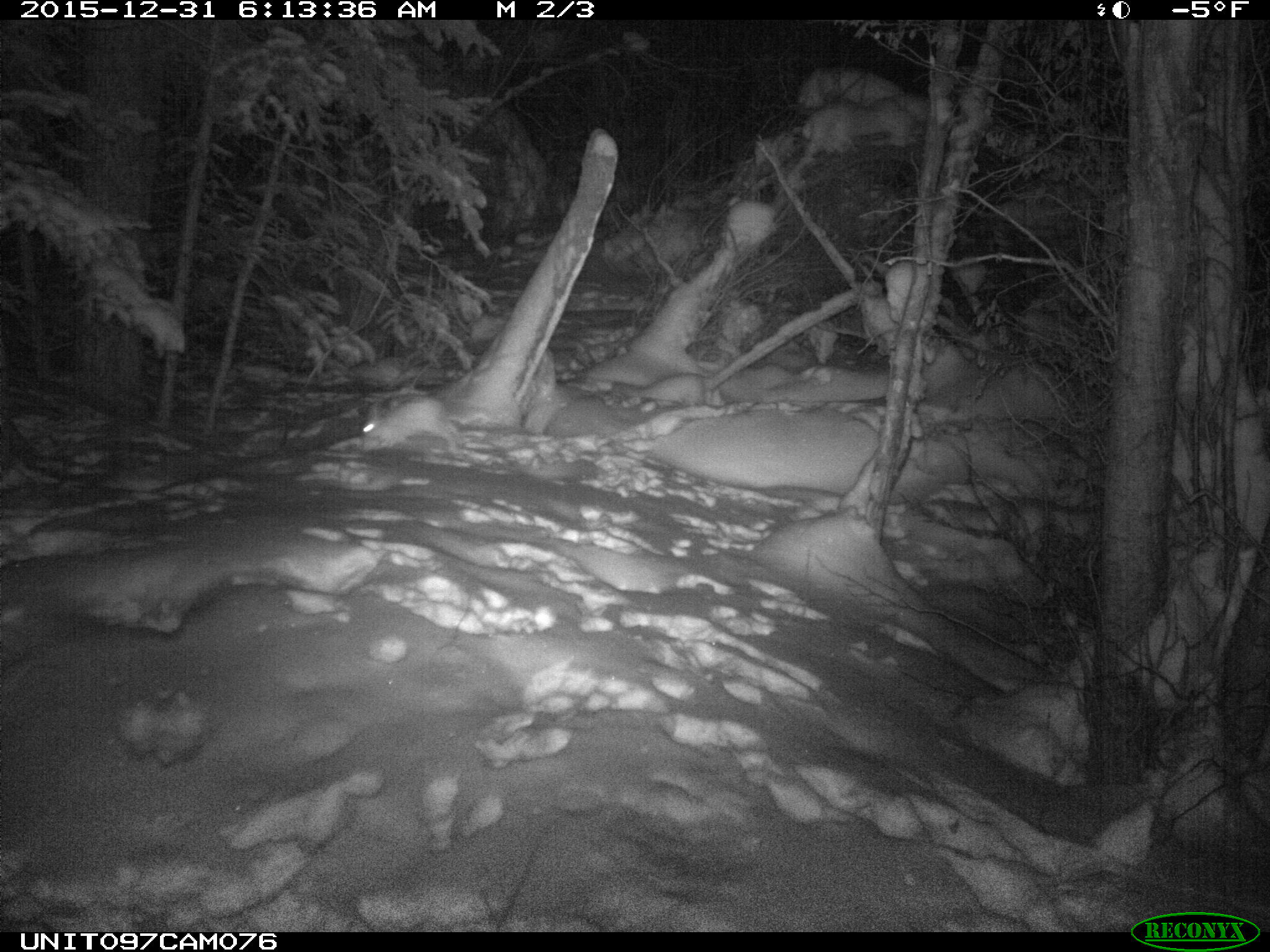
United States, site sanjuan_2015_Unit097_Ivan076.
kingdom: Animalia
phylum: Chordata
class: Mammalia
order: Lagomorpha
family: Leporidae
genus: Lepus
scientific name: Lepus americanus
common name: snowshoe hare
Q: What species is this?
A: Lepus americanus (snowshoe hare).